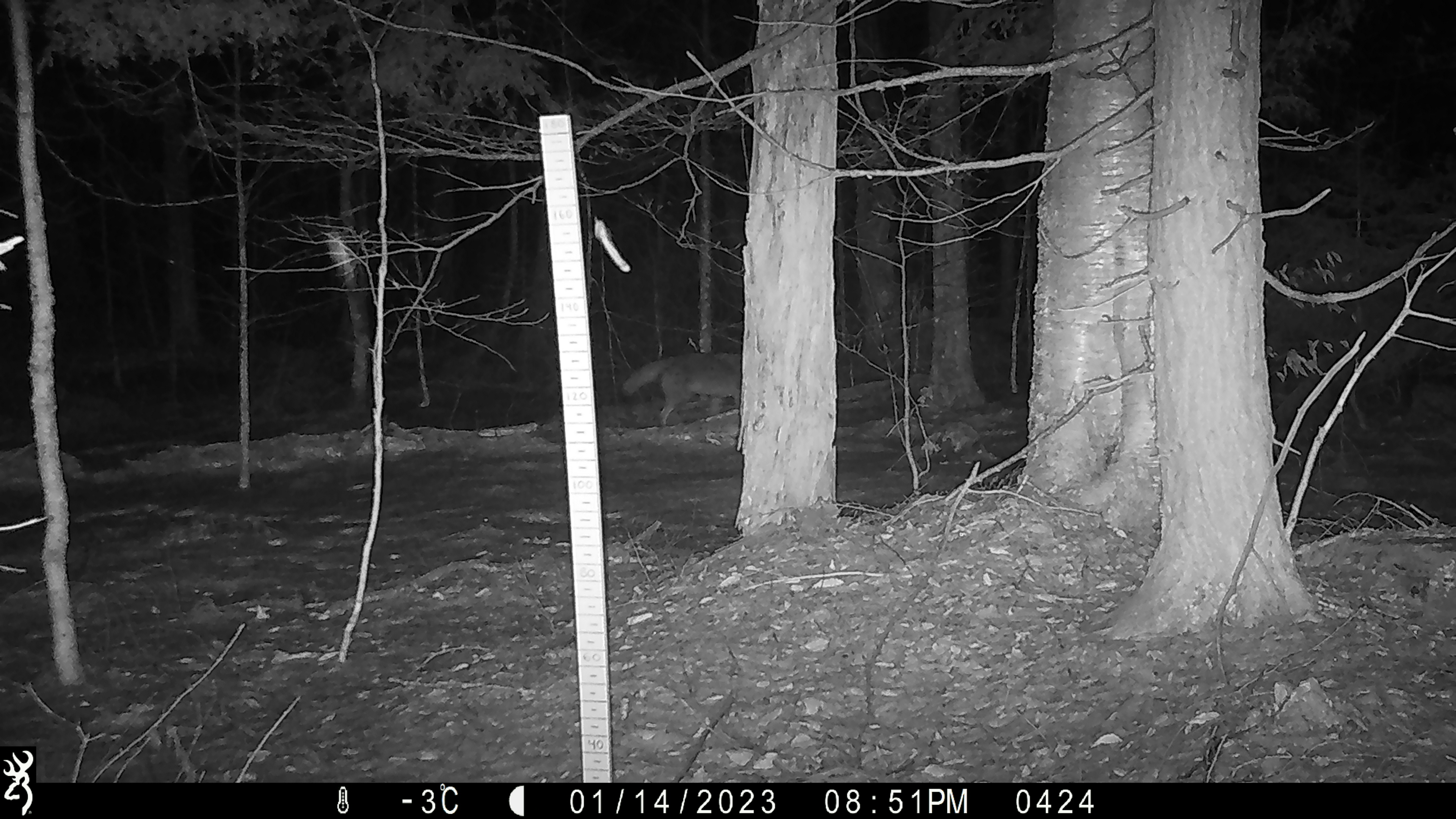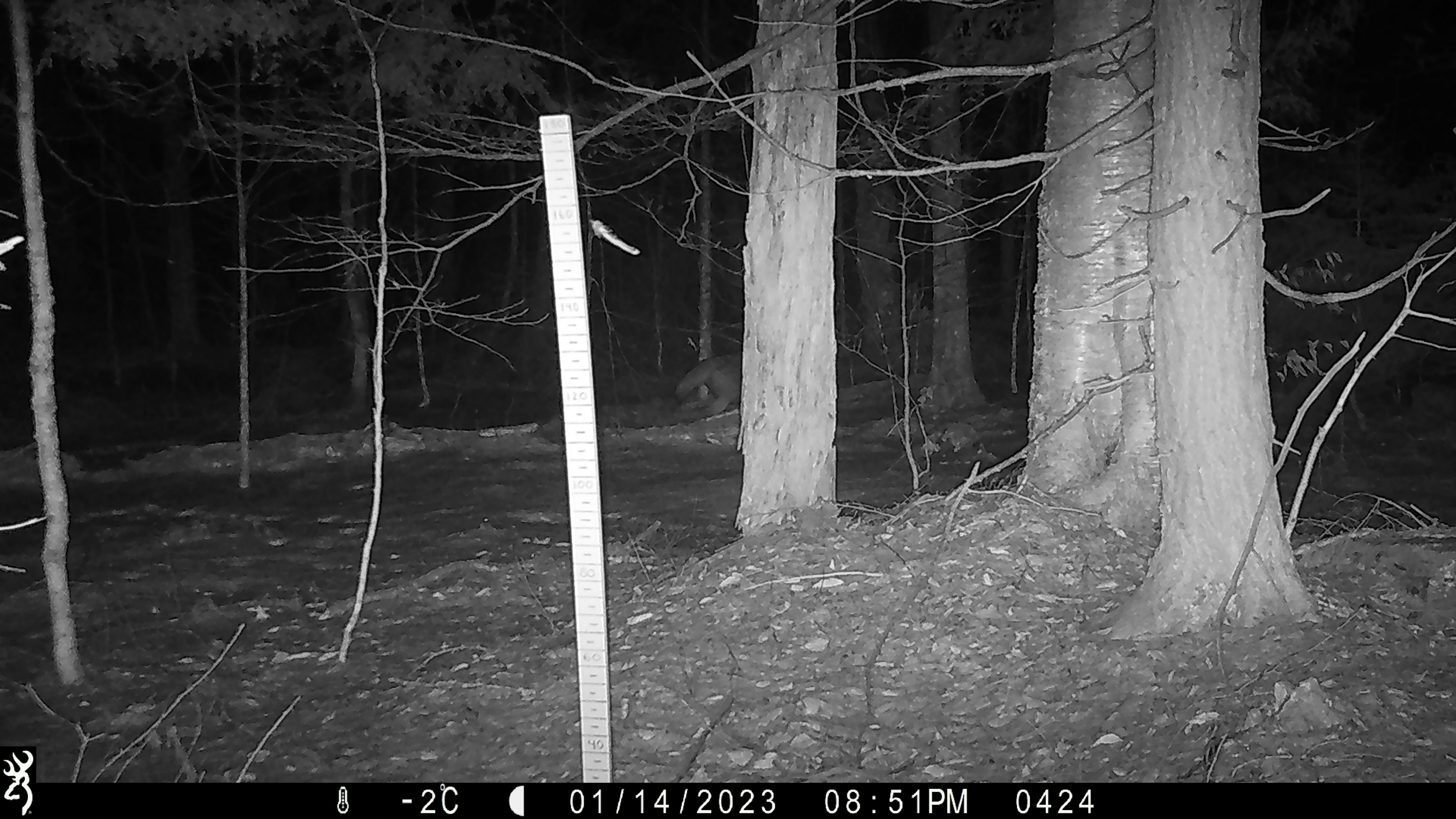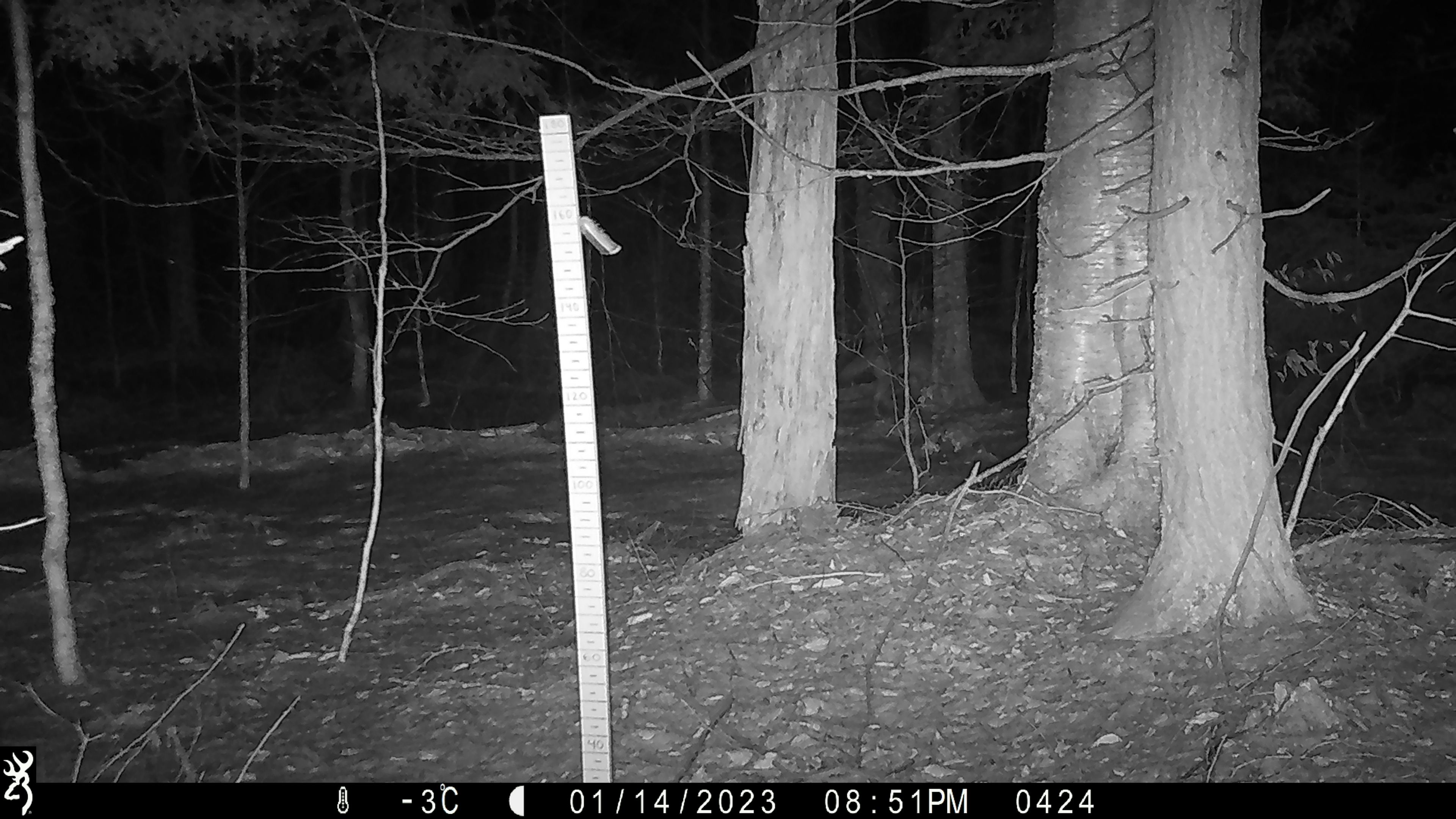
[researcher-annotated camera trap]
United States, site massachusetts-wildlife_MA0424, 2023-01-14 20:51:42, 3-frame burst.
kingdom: Animalia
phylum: Chordata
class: Mammalia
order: Carnivora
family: Canidae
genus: Canis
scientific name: Canis latrans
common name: coyote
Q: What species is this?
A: Coyote (Canis latrans).